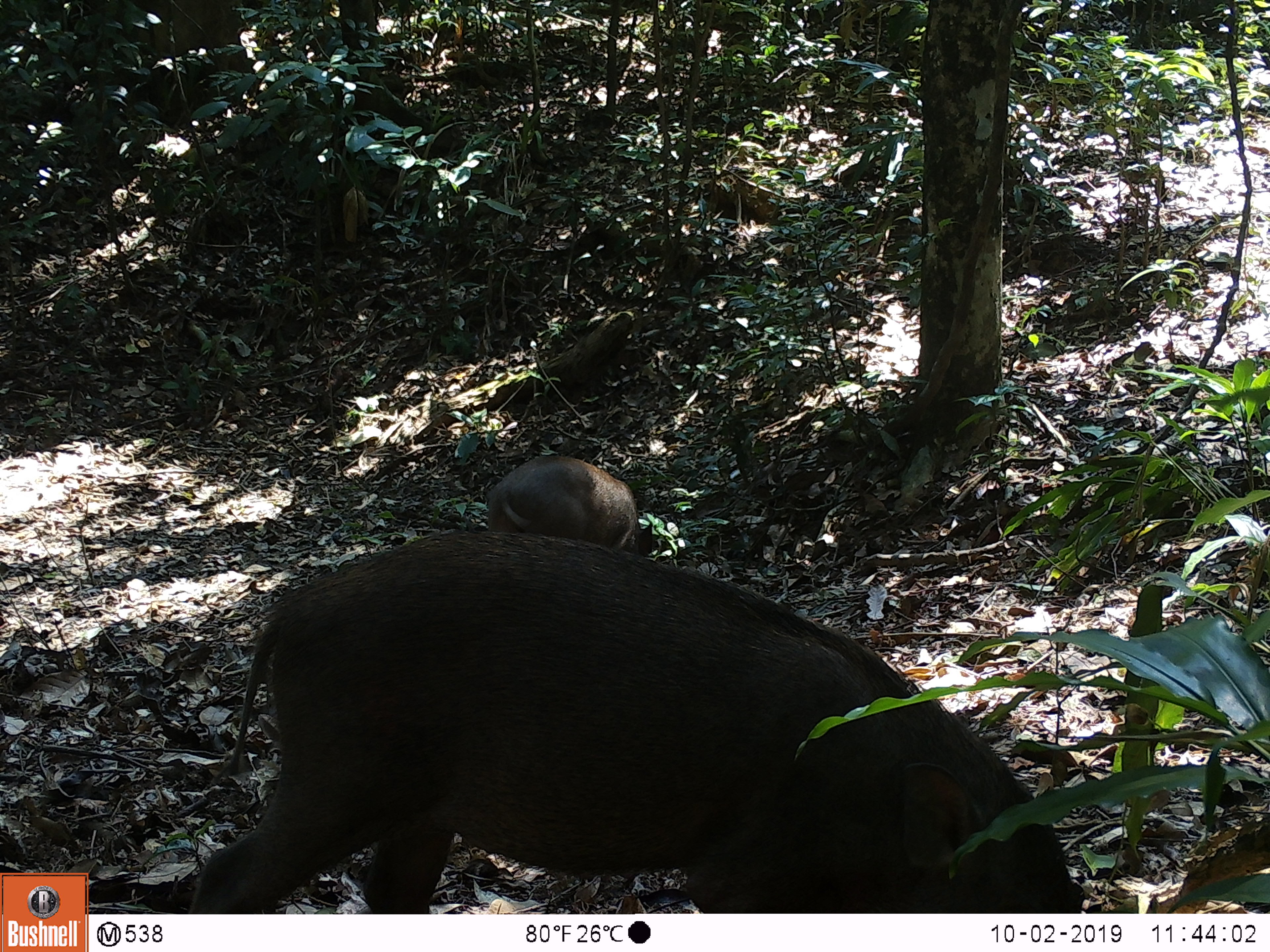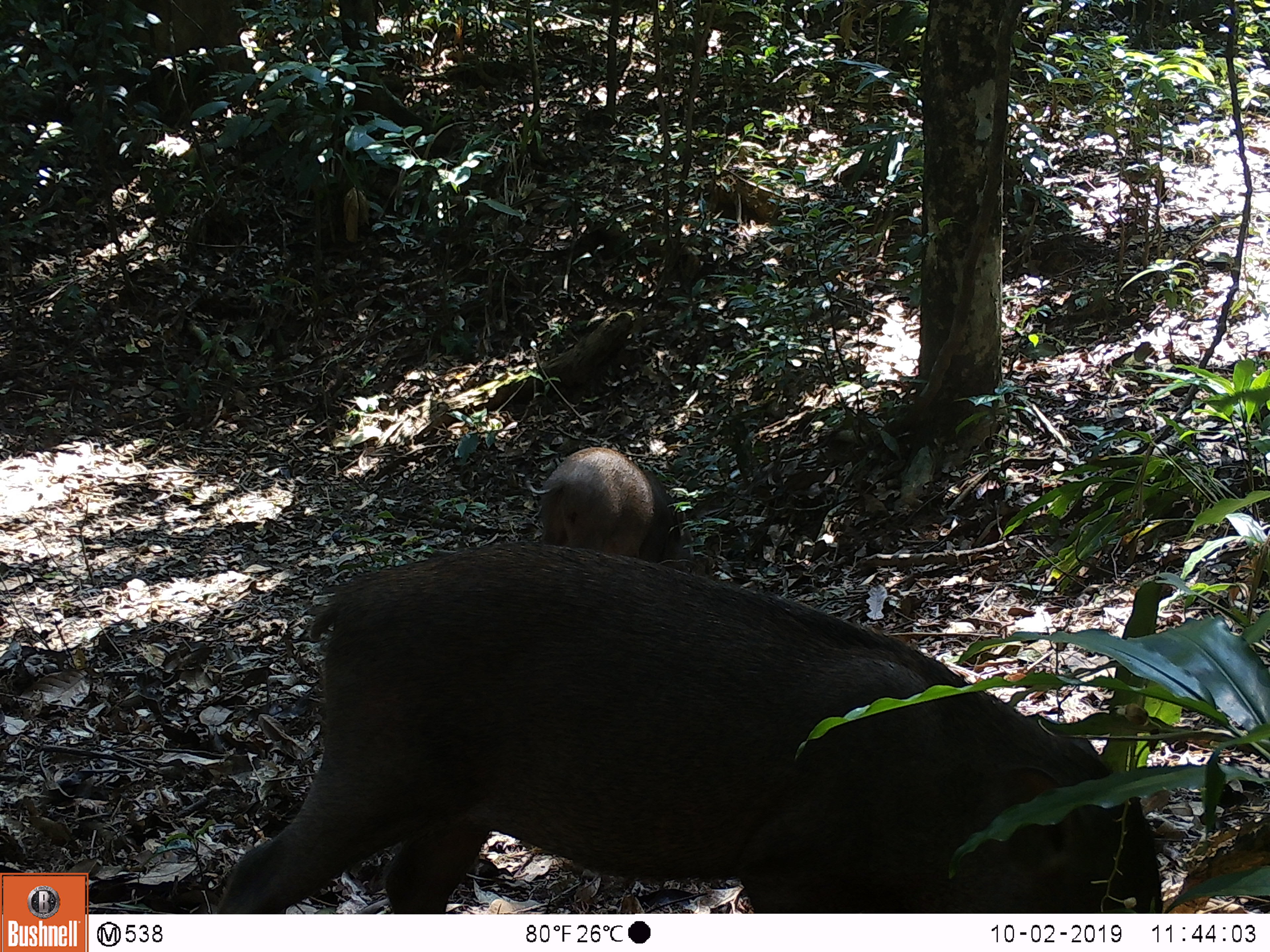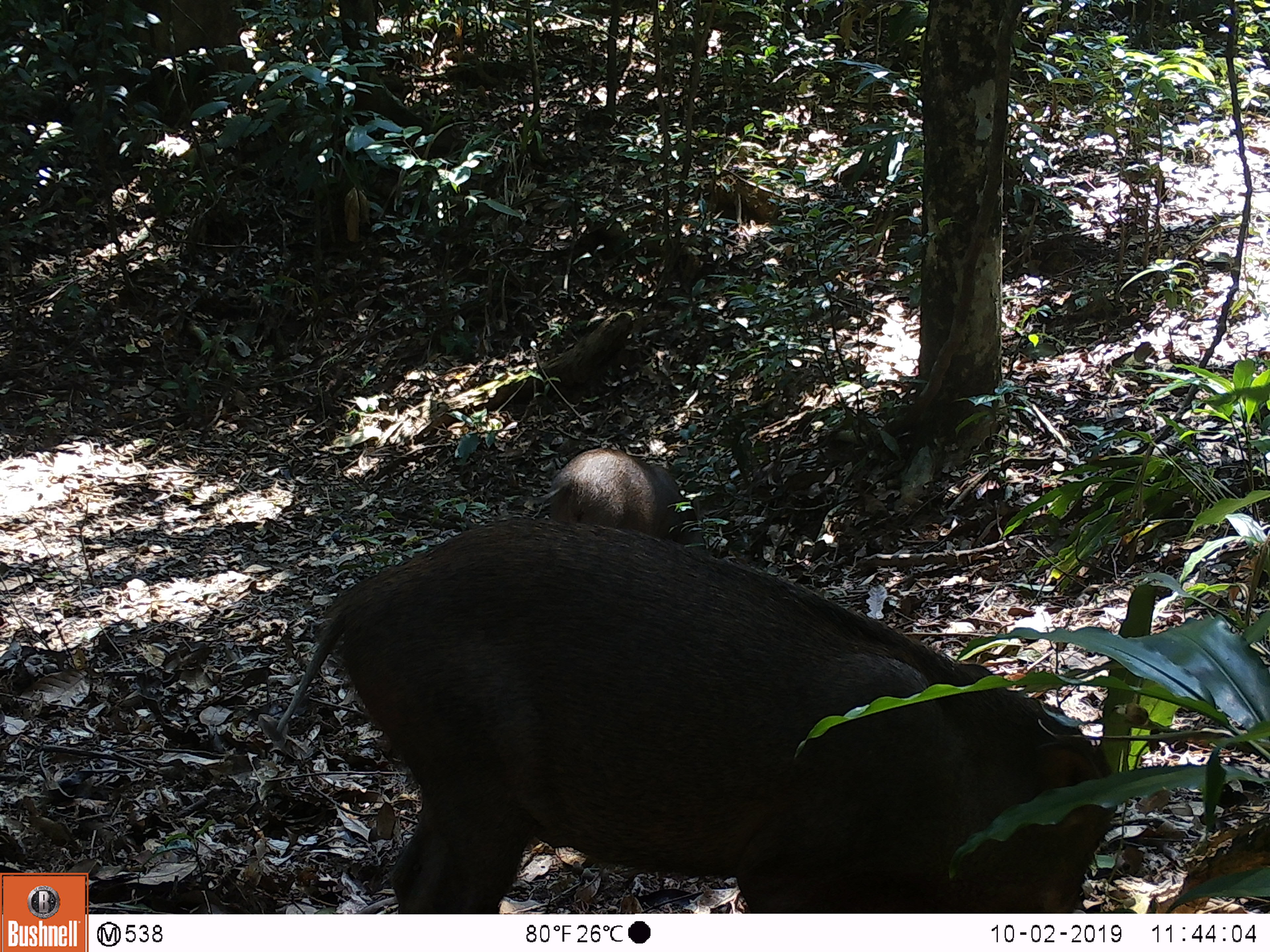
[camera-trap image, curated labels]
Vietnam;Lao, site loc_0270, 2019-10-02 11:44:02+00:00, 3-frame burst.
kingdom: Animalia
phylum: Chordata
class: Mammalia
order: Artiodactyla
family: Suidae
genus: Sus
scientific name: Sus scrofa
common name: eurasian wild pig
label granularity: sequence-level